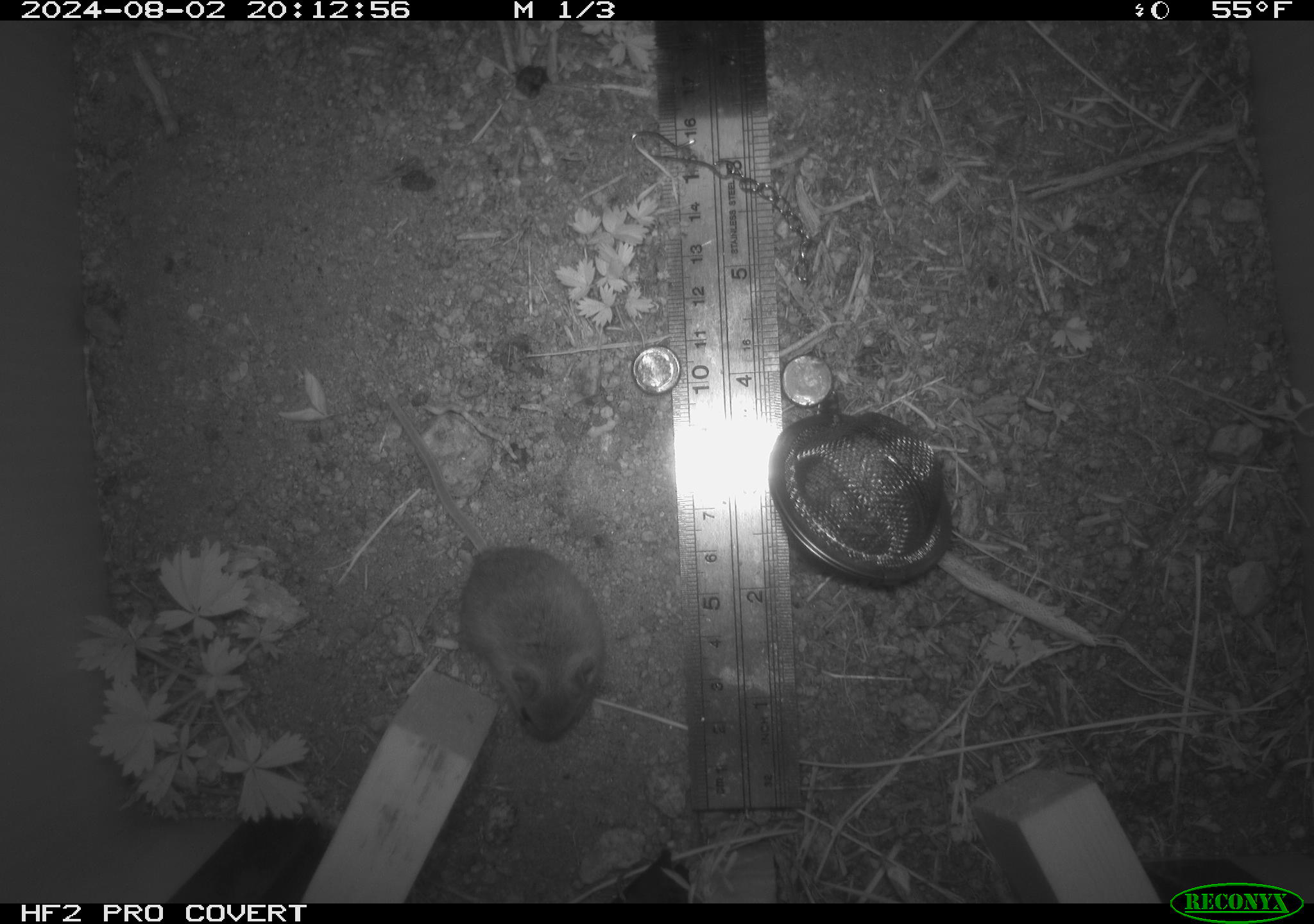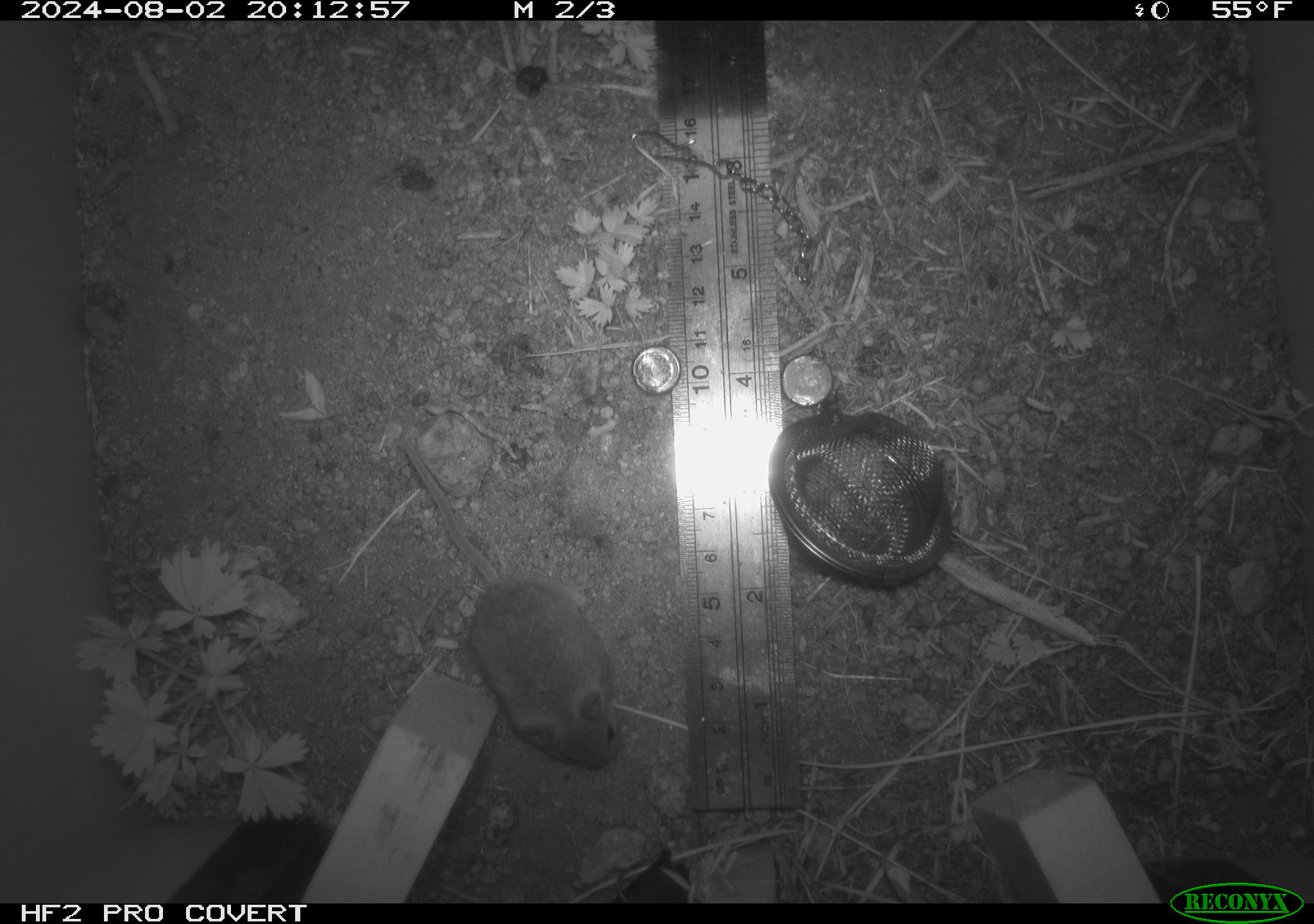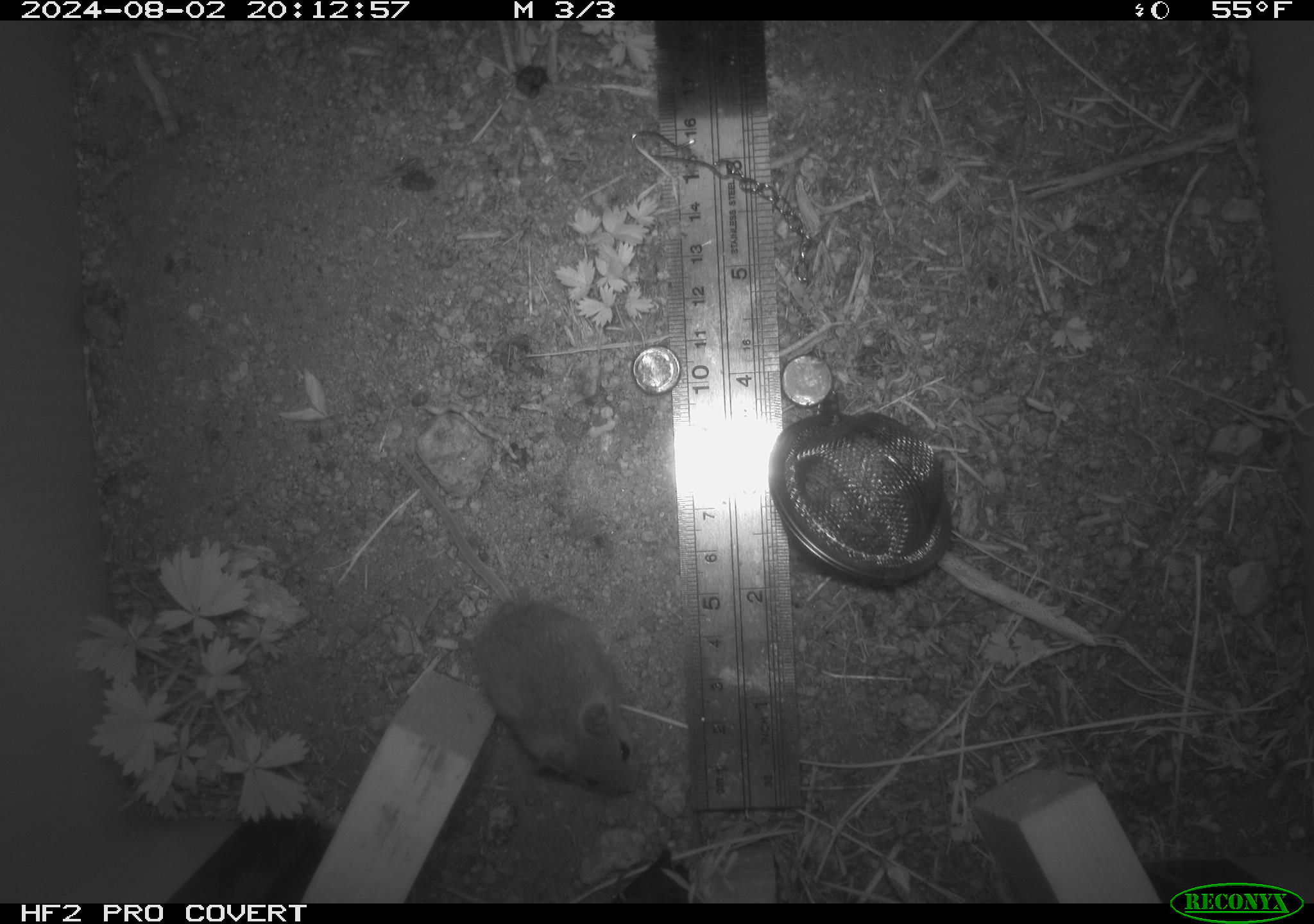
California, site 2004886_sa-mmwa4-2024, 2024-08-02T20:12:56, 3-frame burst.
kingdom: Animalia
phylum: Chordata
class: Mammalia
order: Rodentia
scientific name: Rodentia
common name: mouse species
Mouse species (Rodentia).